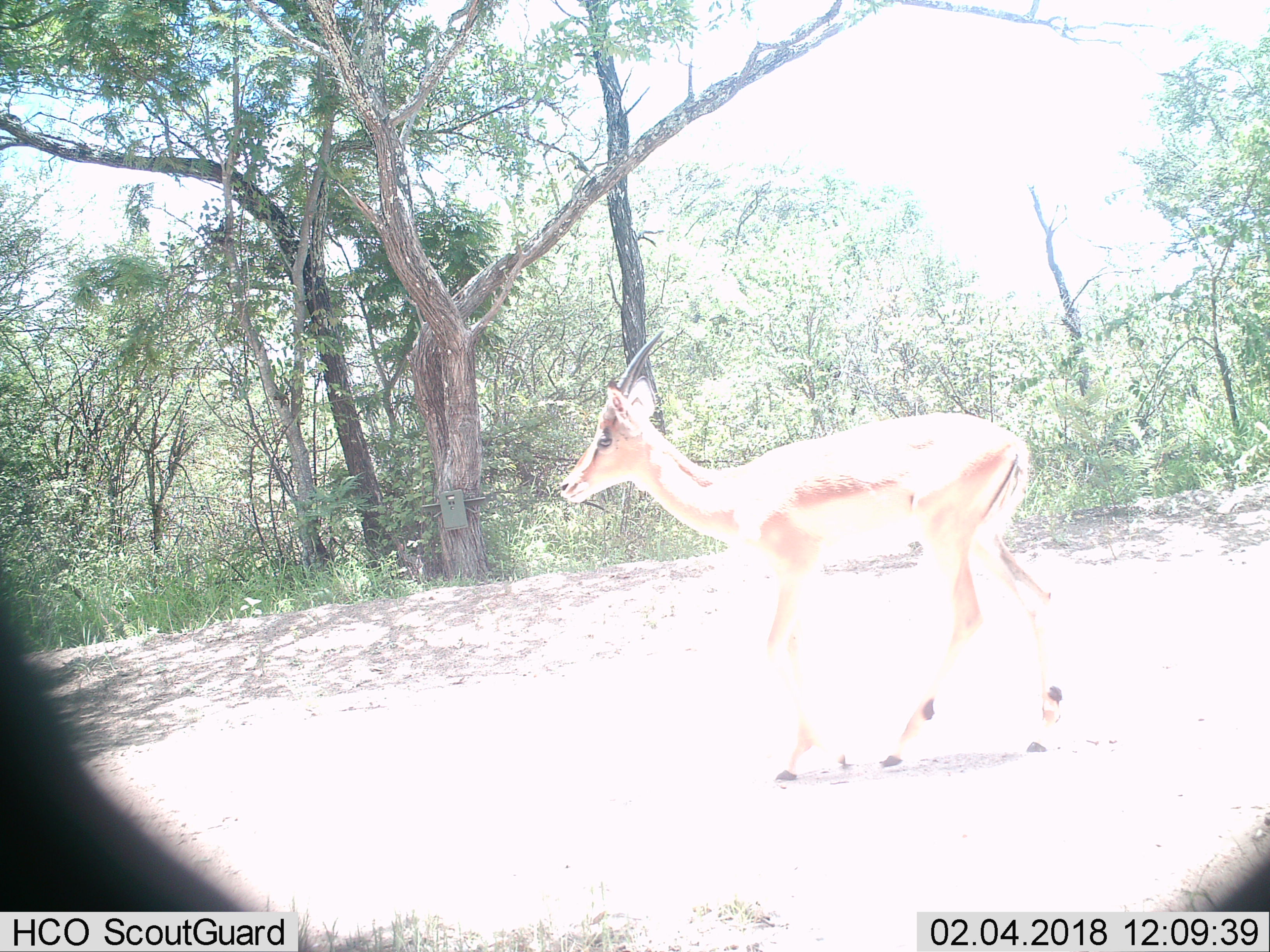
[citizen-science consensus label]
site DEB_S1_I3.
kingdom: Animalia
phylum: Chordata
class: Mammalia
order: Artiodactyla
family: Bovidae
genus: Aepyceros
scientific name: Aepyceros melampus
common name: impala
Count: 1.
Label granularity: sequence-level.